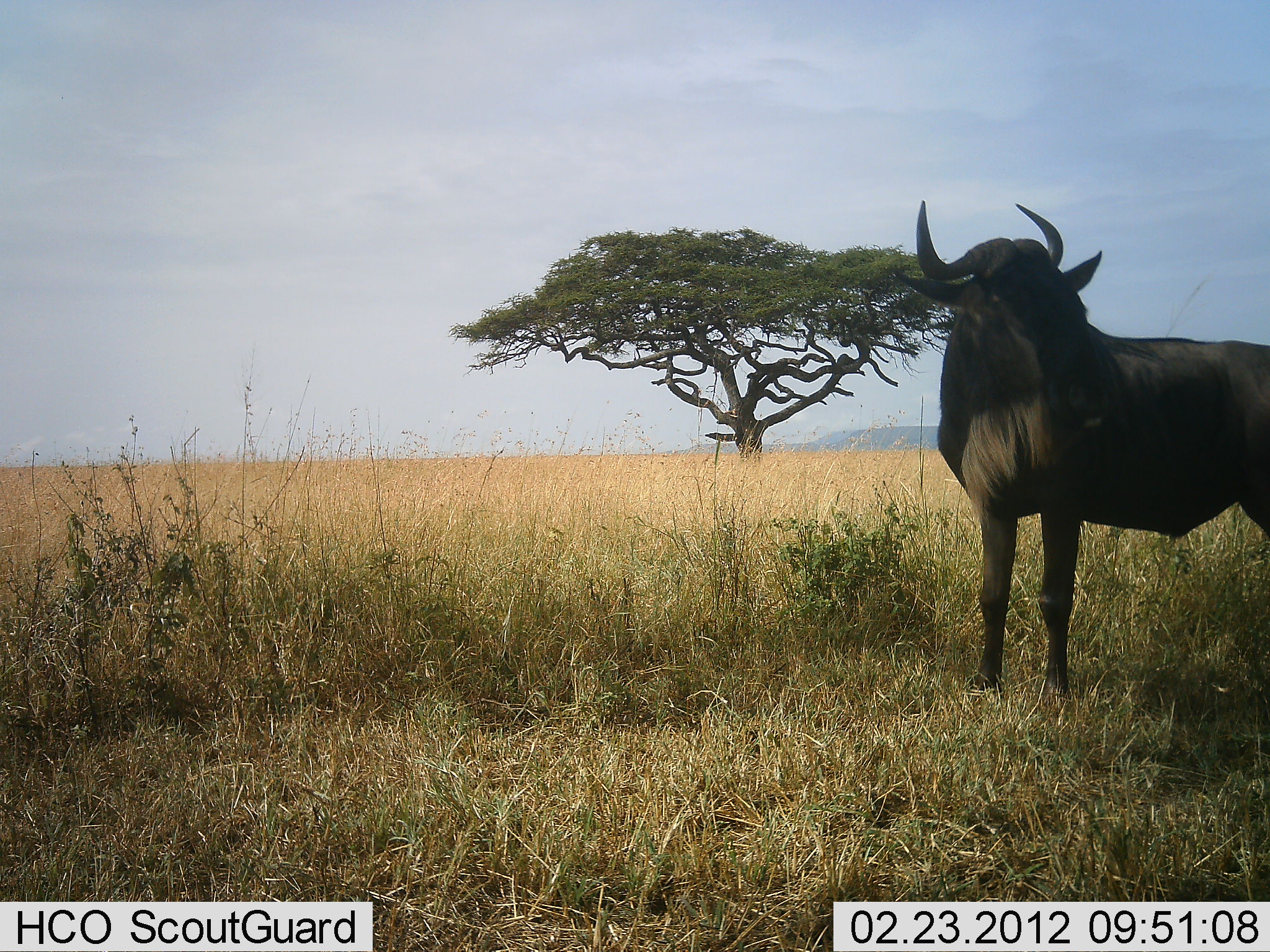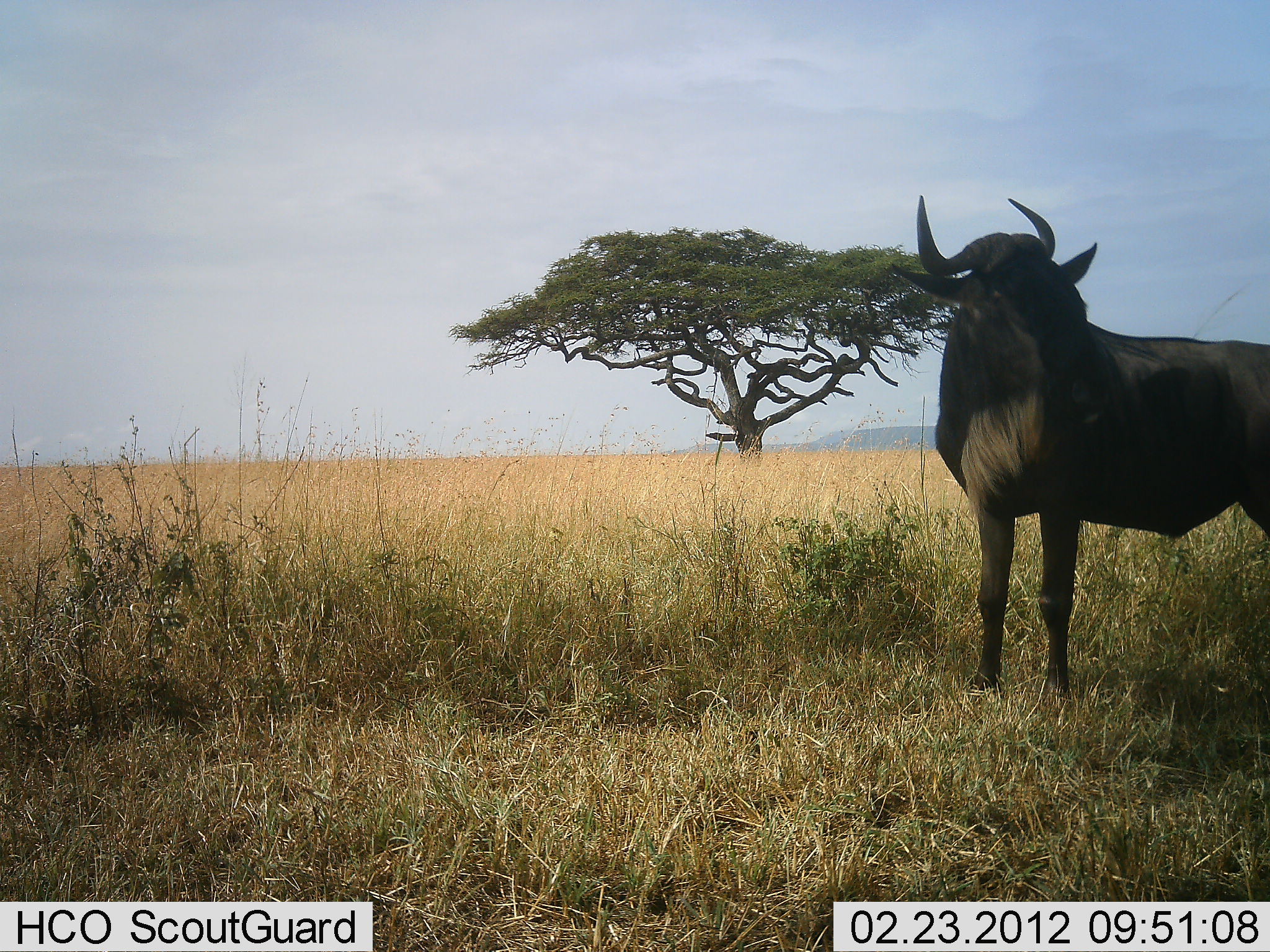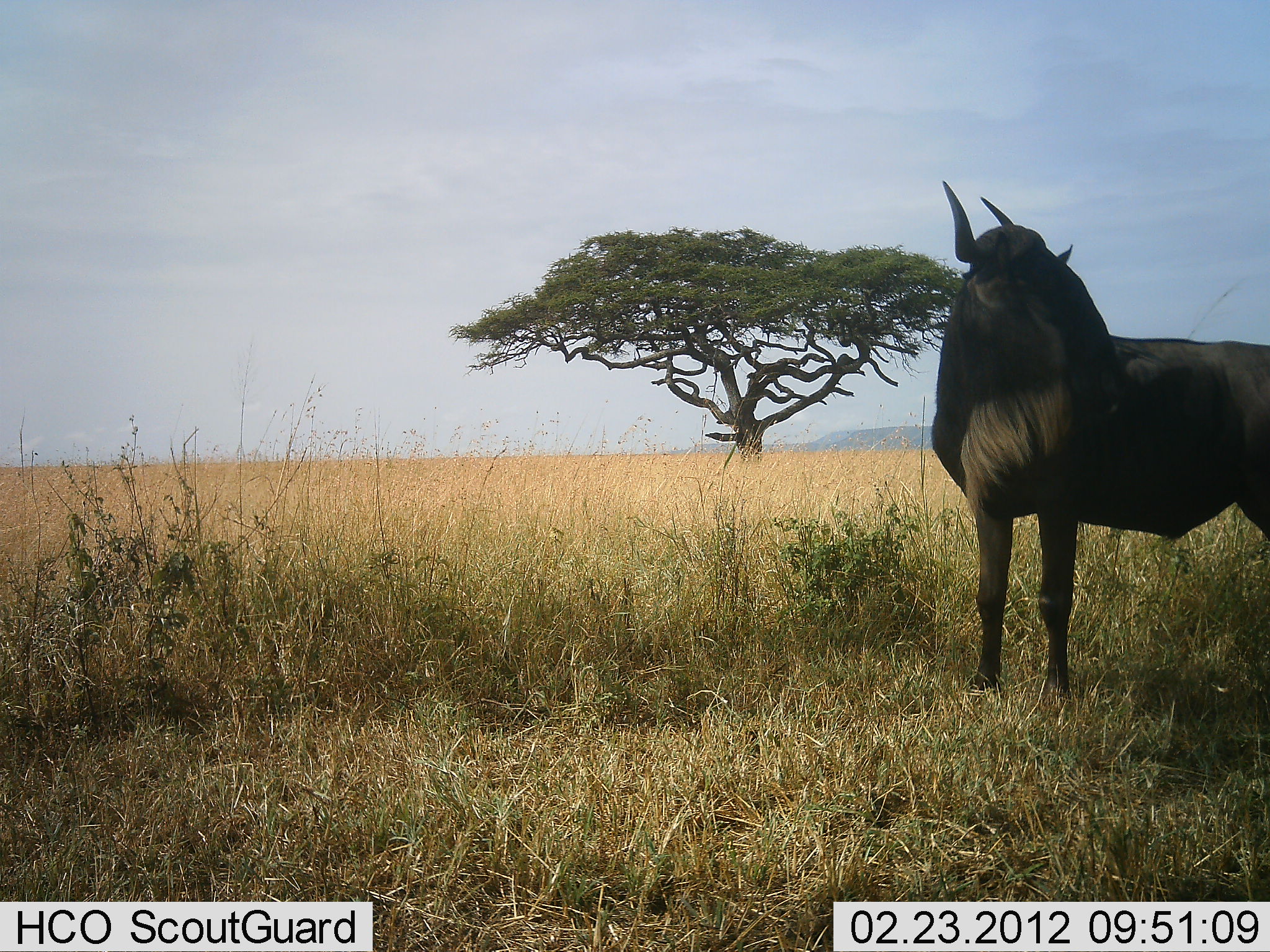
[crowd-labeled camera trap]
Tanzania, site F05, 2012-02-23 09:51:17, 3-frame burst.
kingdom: Animalia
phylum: Chordata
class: Mammalia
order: Artiodactyla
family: Bovidae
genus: Connochaetes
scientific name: Connochaetes taurinus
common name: blue wildebeest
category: wildebeest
Wildebeest (blue wildebeest) (Connochaetes taurinus), count 1. Behavior (volunteer vote fractions): standing 100%, resting 0%, moving 0%, interacting 0%. Young present (vote fraction): 0%. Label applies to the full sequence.